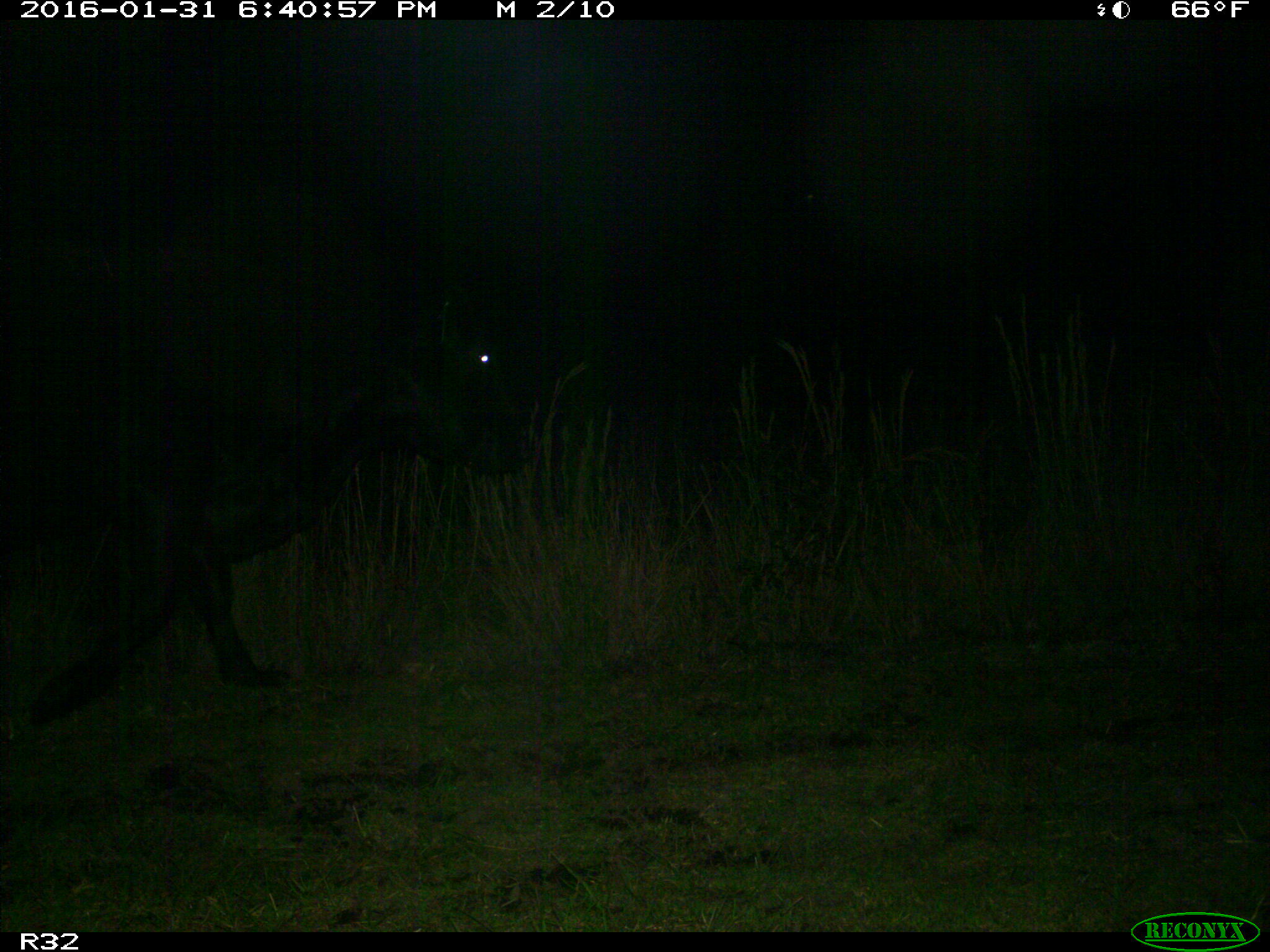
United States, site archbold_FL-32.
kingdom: Animalia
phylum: Chordata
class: Mammalia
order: Artiodactyla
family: Bovidae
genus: Bos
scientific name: Bos taurus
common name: domestic cow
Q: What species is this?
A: Bos taurus (domestic cow).